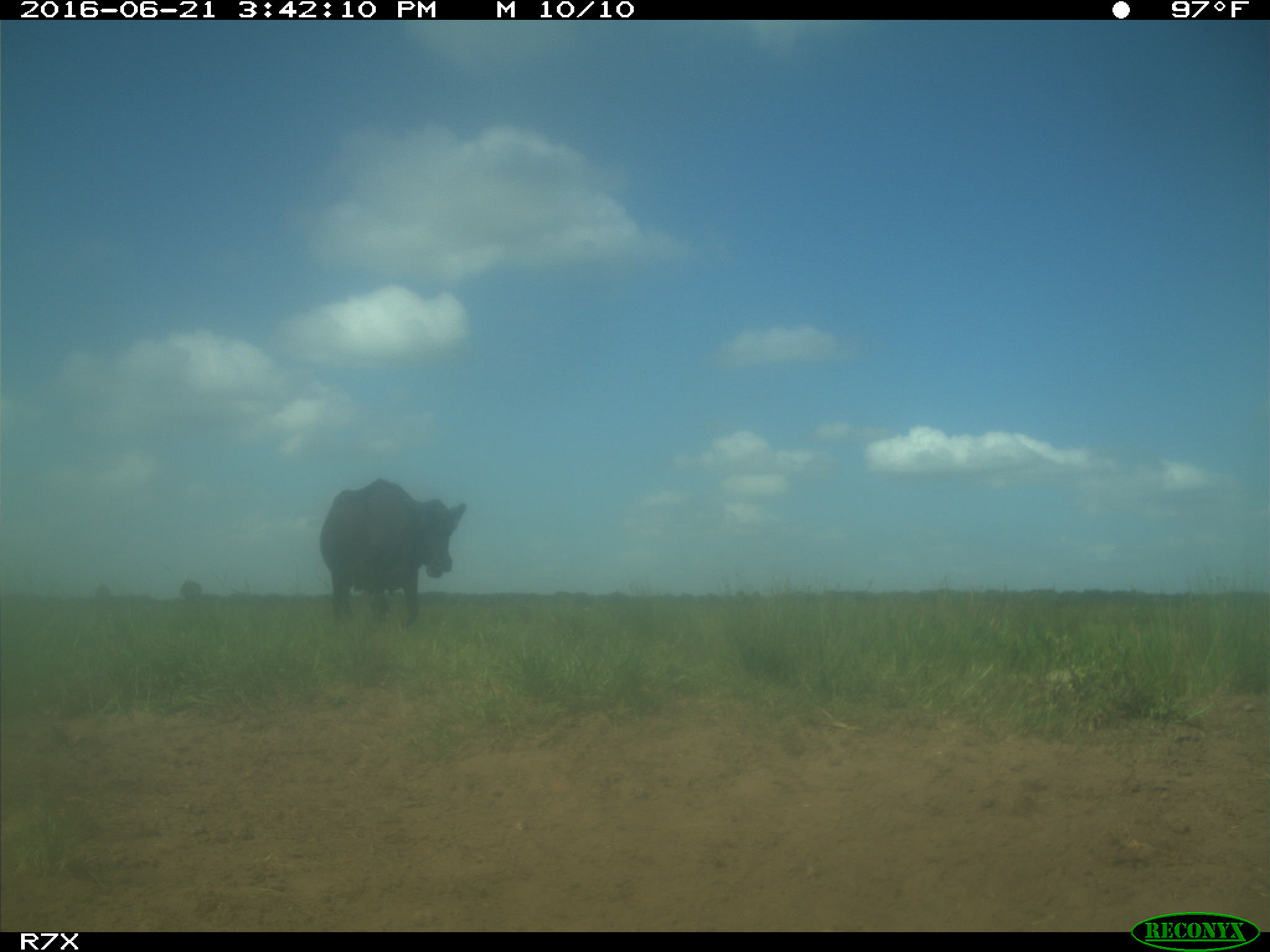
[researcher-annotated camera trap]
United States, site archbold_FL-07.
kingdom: Animalia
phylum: Chordata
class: Mammalia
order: Artiodactyla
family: Bovidae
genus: Bos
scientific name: Bos taurus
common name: domestic cow